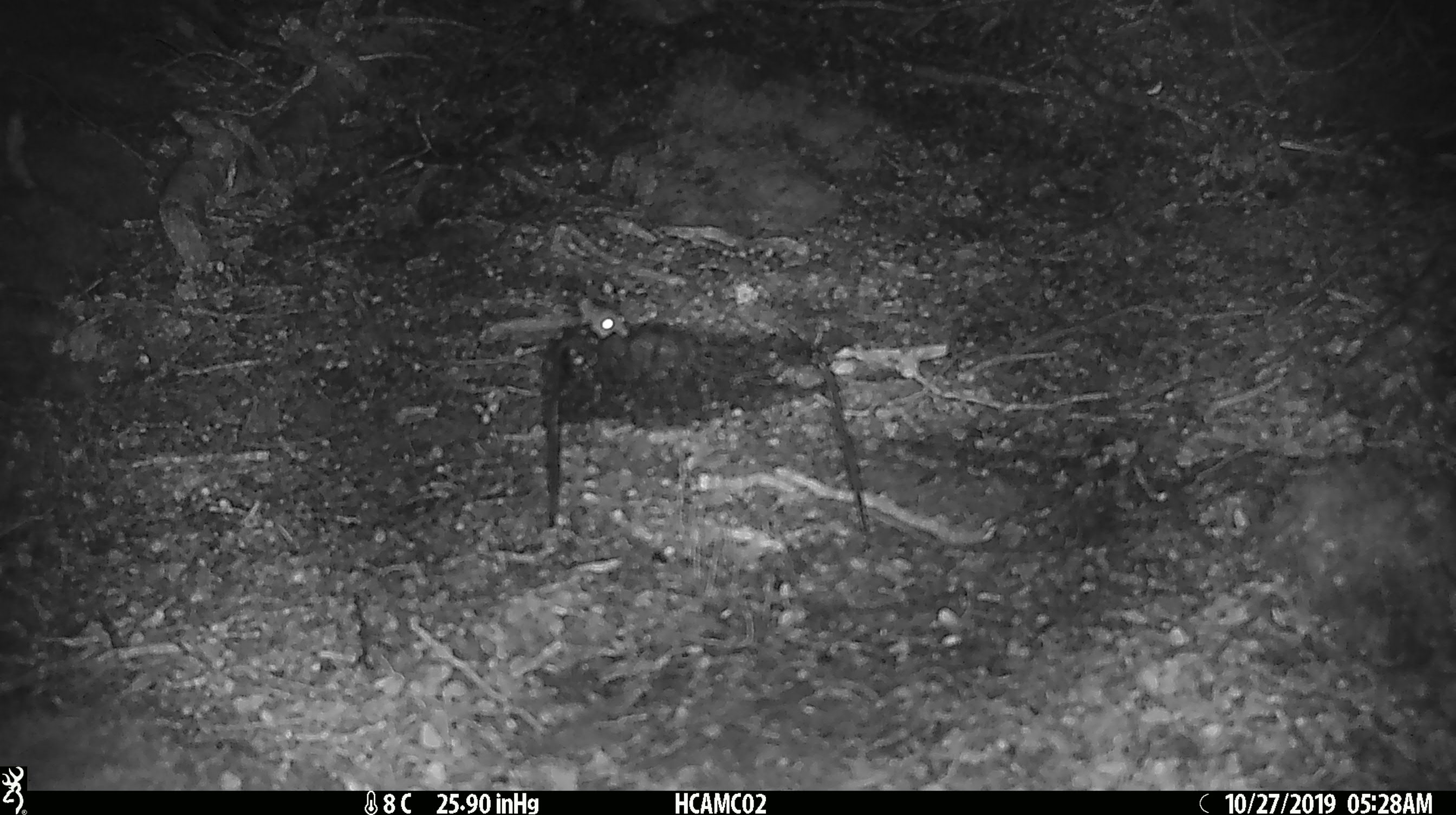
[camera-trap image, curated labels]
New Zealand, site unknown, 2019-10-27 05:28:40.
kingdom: Animalia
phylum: Chordata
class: Mammalia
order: Rodentia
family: Muridae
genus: Mus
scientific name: Mus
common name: mouse